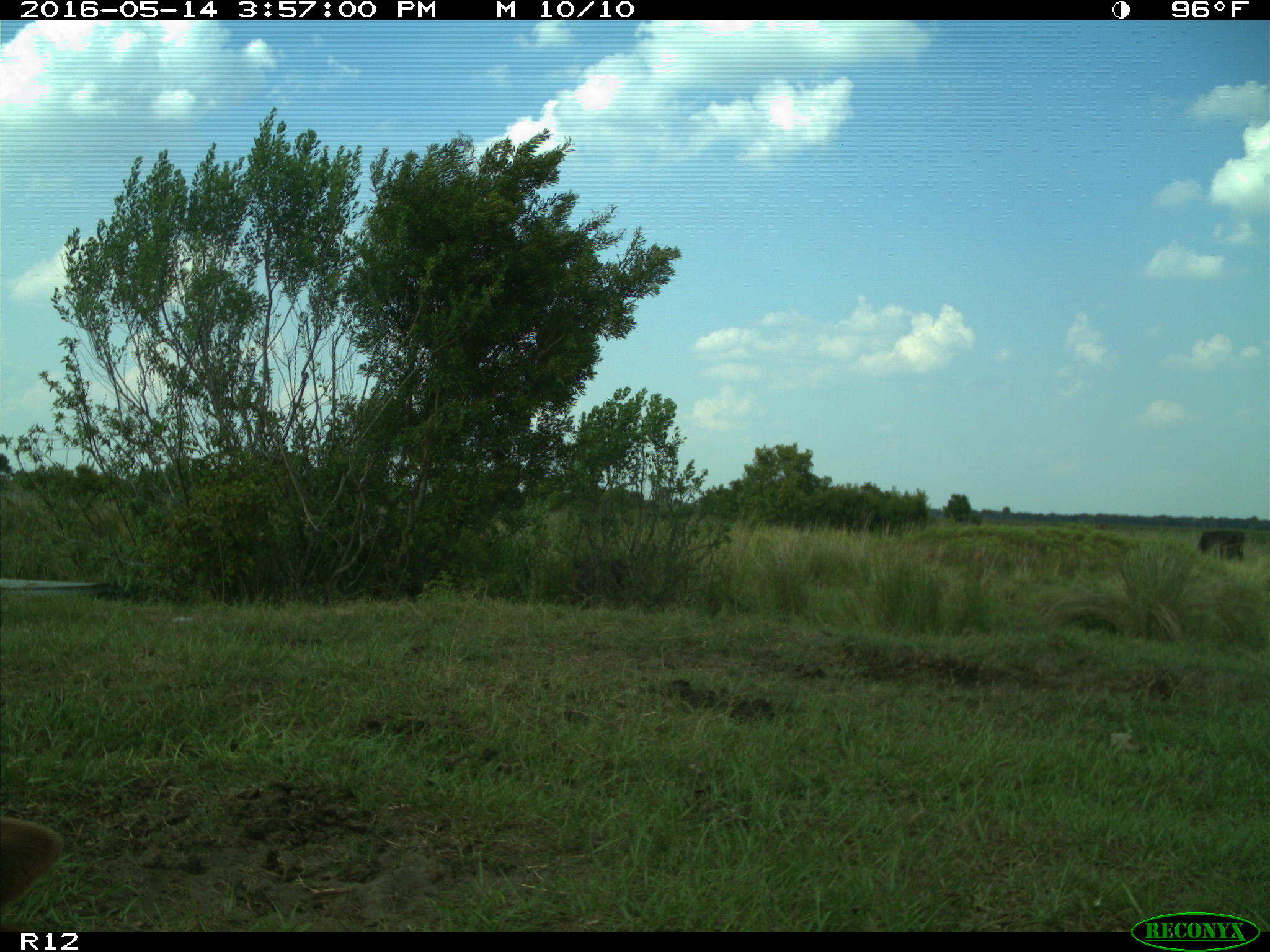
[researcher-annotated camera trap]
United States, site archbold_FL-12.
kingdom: Animalia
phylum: Chordata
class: Mammalia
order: Artiodactyla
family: Bovidae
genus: Bos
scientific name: Bos taurus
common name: domestic cow